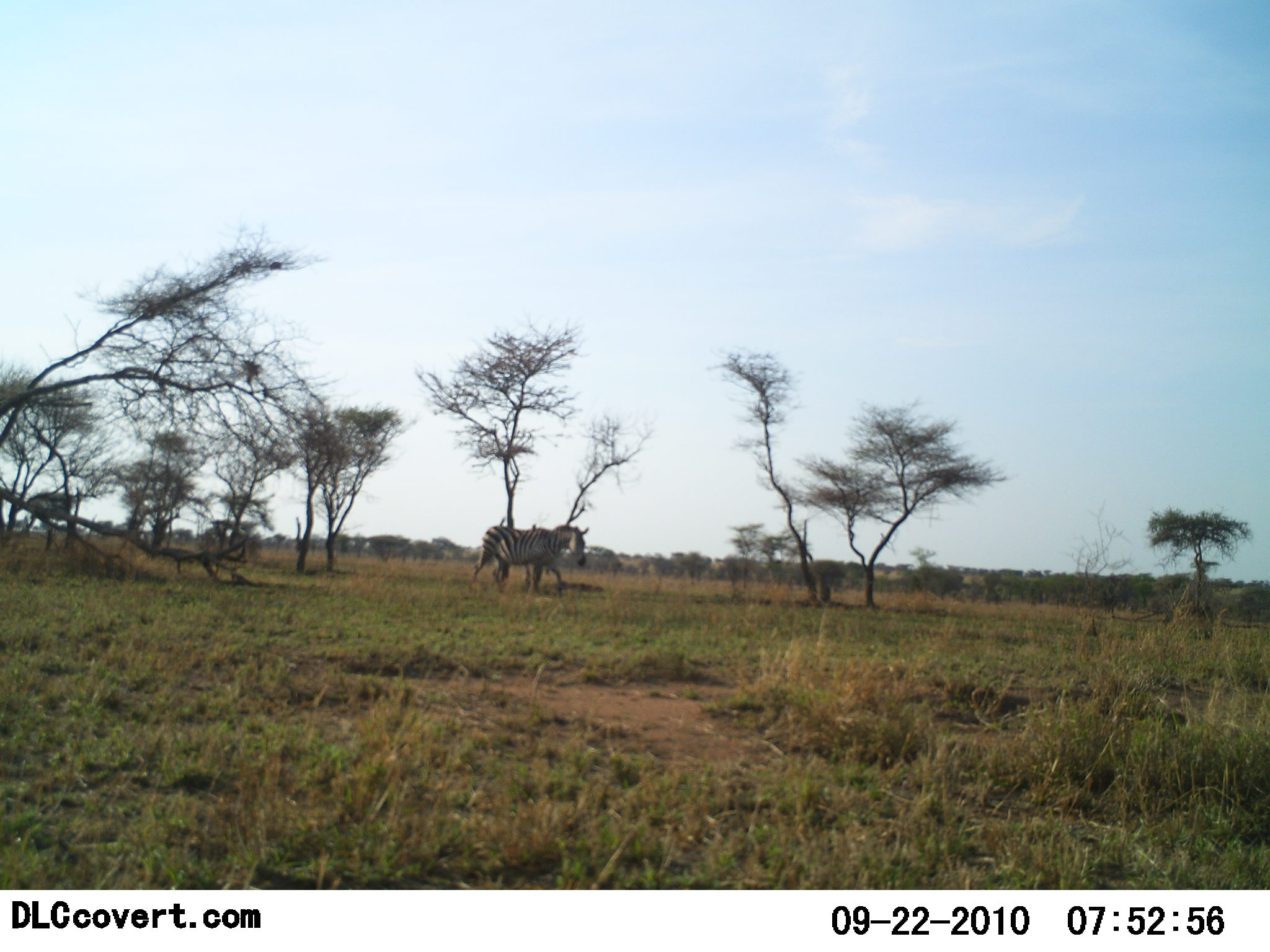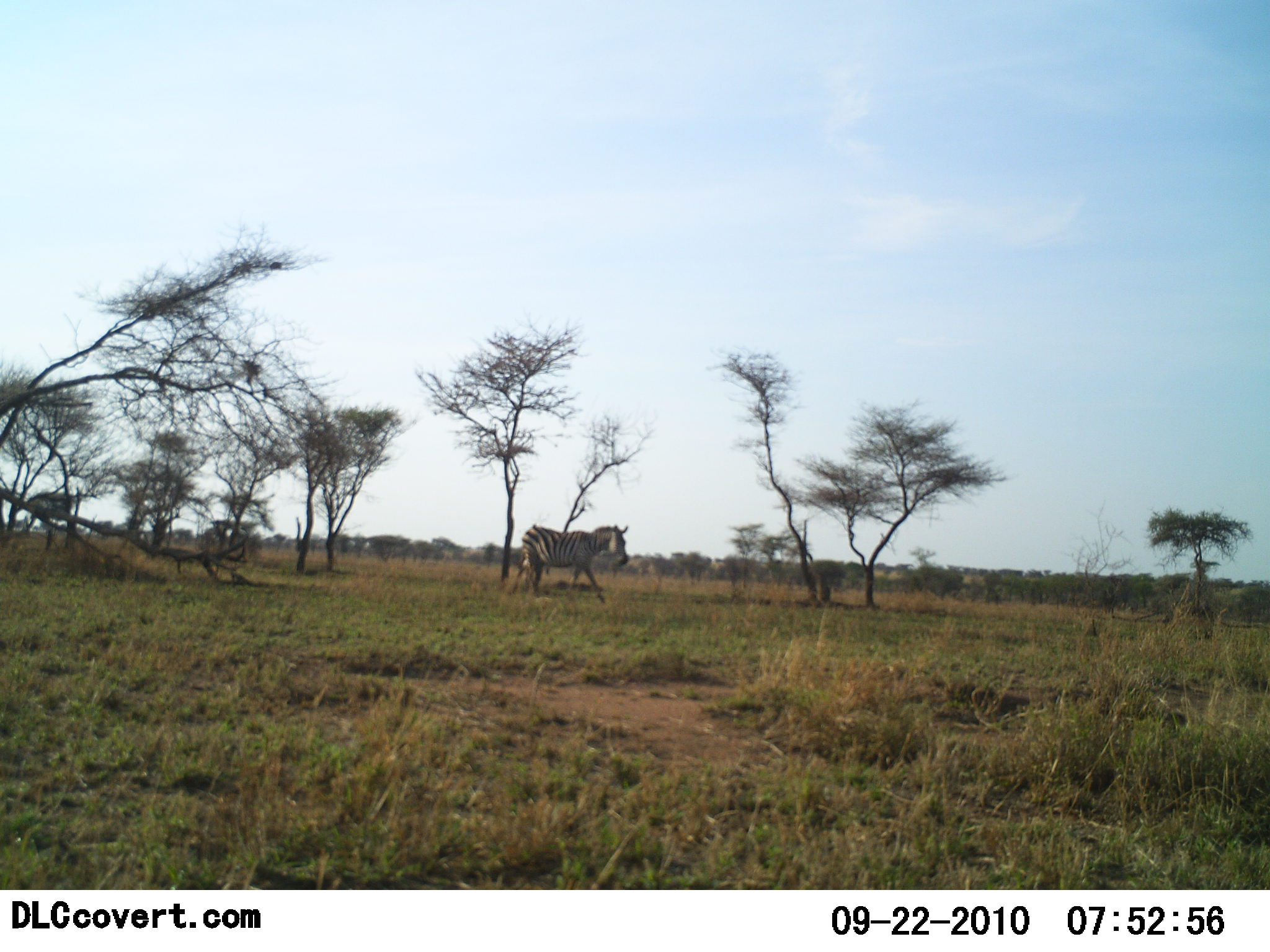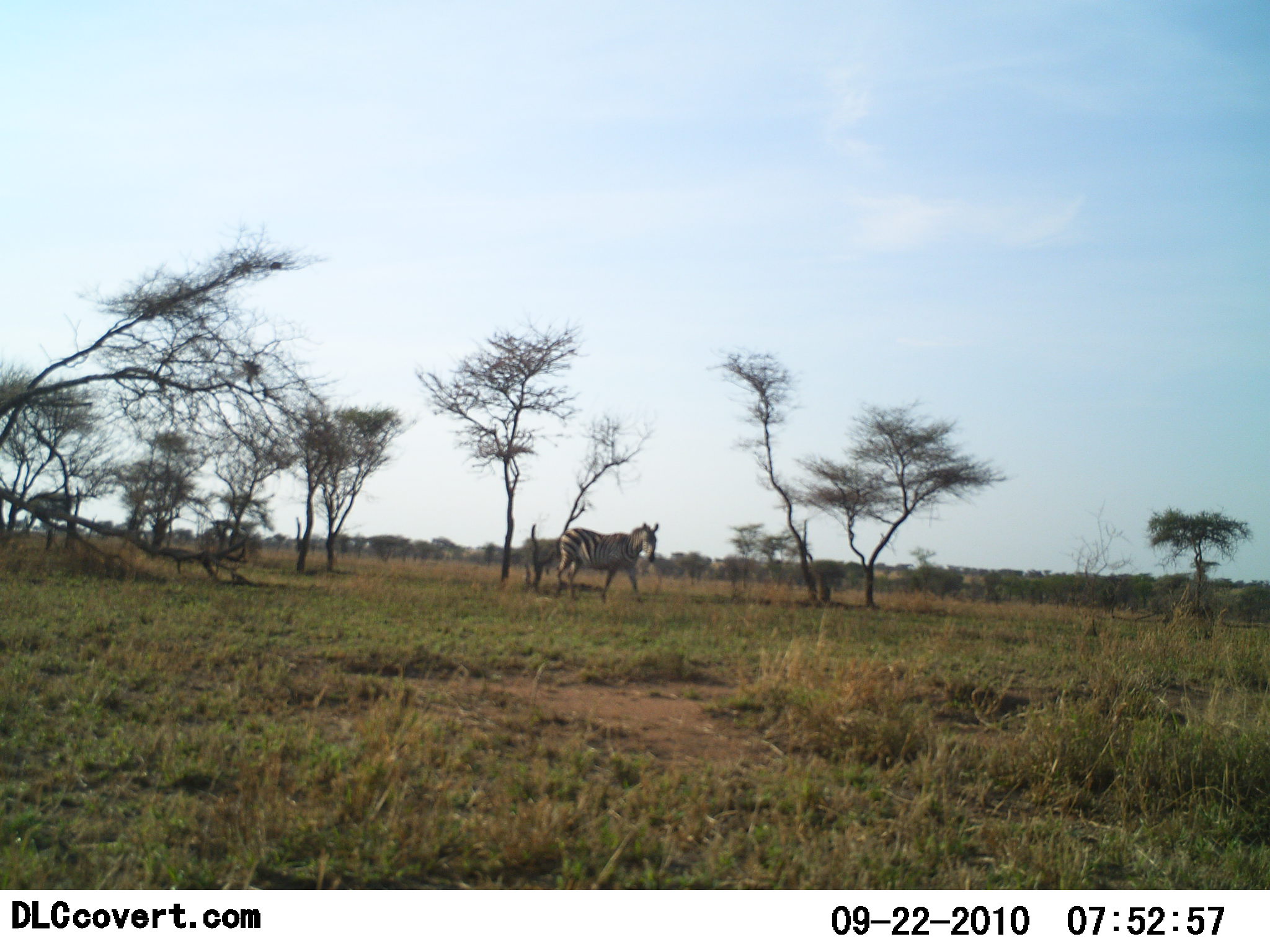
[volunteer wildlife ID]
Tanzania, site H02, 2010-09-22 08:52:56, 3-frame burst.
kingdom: Animalia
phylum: Chordata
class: Mammalia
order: Perissodactyla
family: Equidae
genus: Equus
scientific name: Equus quagga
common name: plains zebra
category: zebra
Zebra (plains zebra) (Equus quagga), count 1. Behavior (volunteer vote fractions): standing 0%, resting 0%, moving 100%, interacting 0%. Young present (vote fraction): 0%. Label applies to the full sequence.